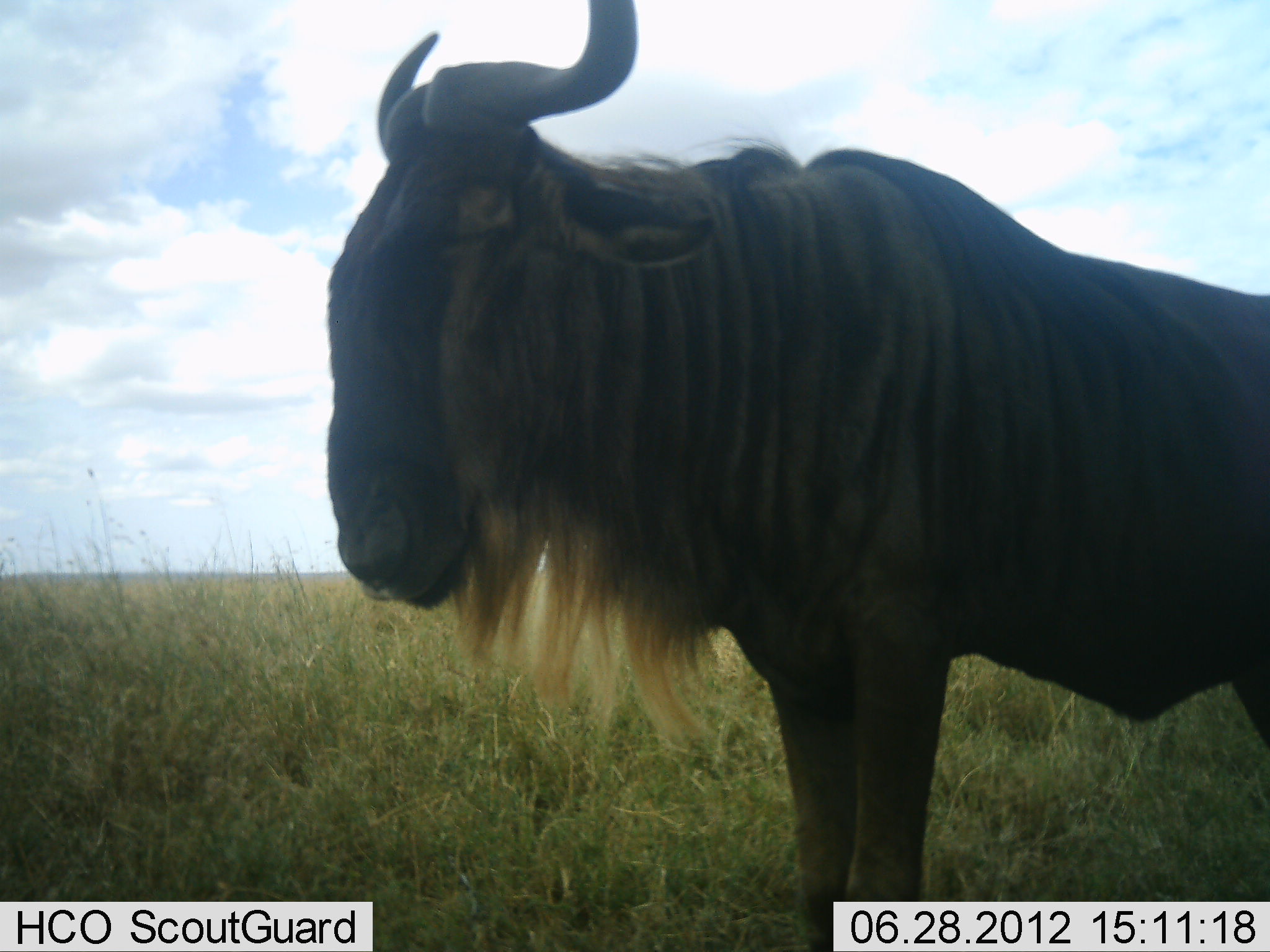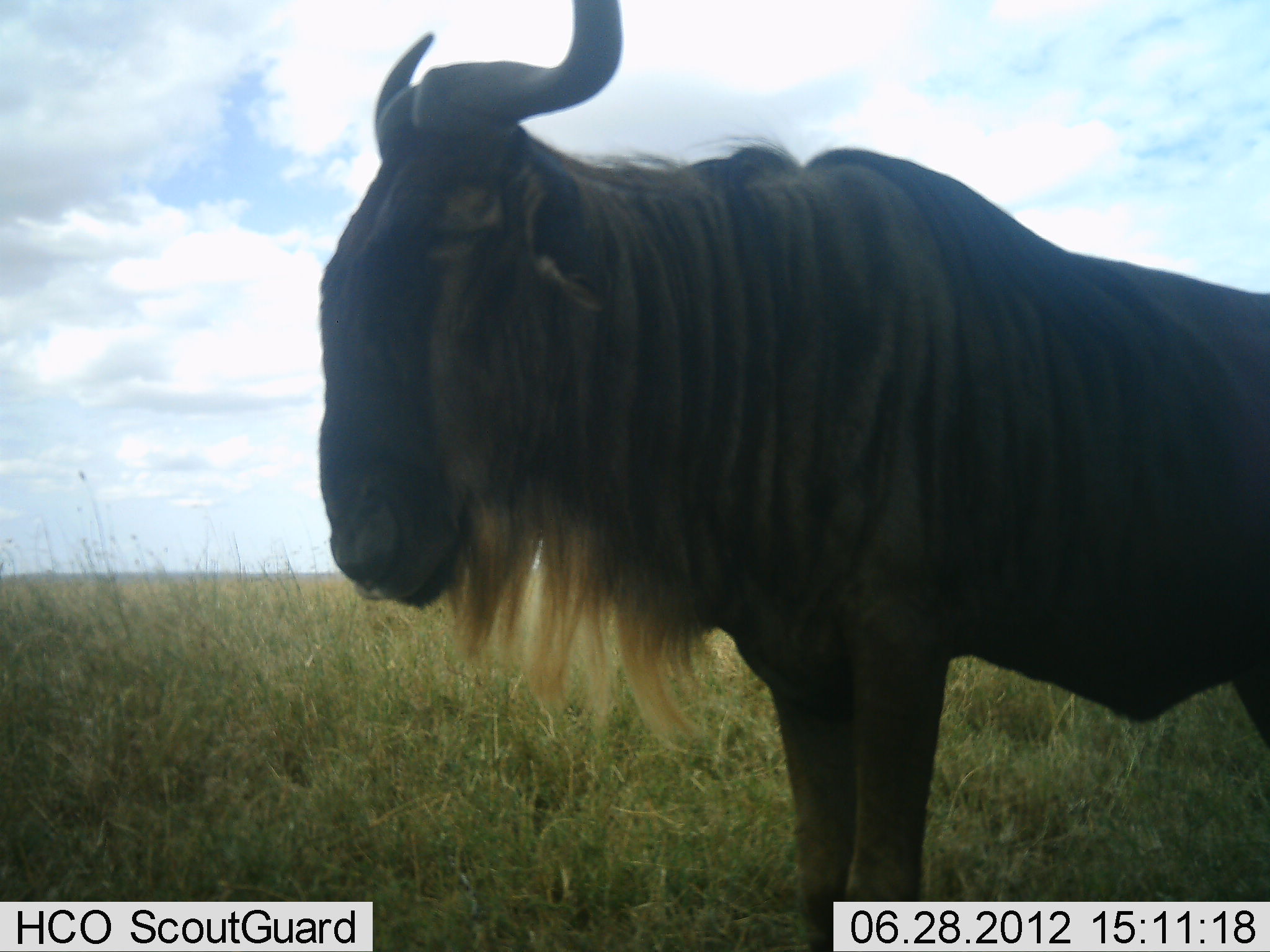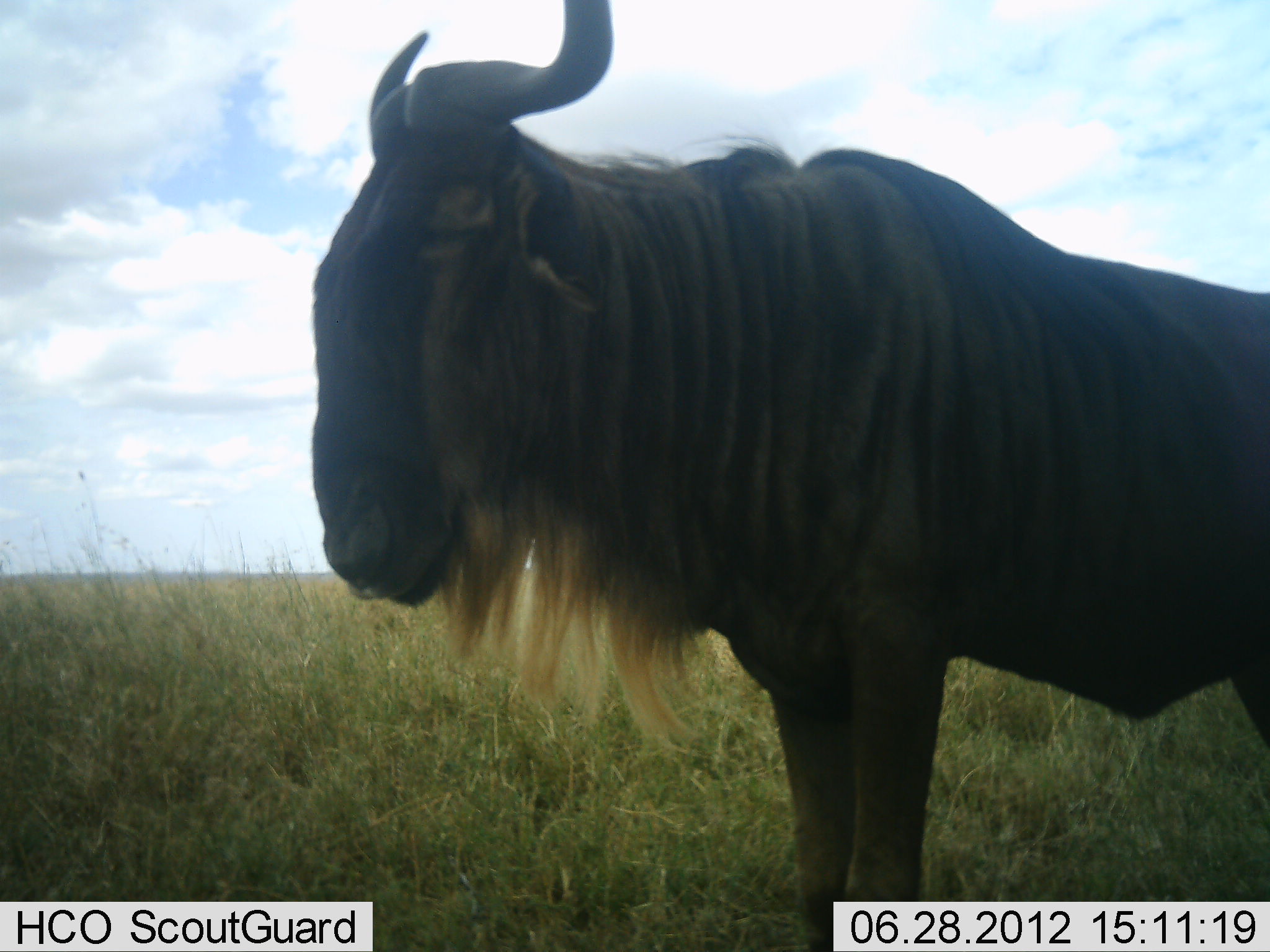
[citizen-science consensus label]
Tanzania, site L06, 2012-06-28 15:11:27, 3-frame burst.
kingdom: Animalia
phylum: Chordata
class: Mammalia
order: Artiodactyla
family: Bovidae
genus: Connochaetes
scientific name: Connochaetes taurinus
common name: blue wildebeest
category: wildebeest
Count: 1.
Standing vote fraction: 100%.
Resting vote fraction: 0%.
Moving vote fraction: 0%.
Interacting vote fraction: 0%.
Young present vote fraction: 0%.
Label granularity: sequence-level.